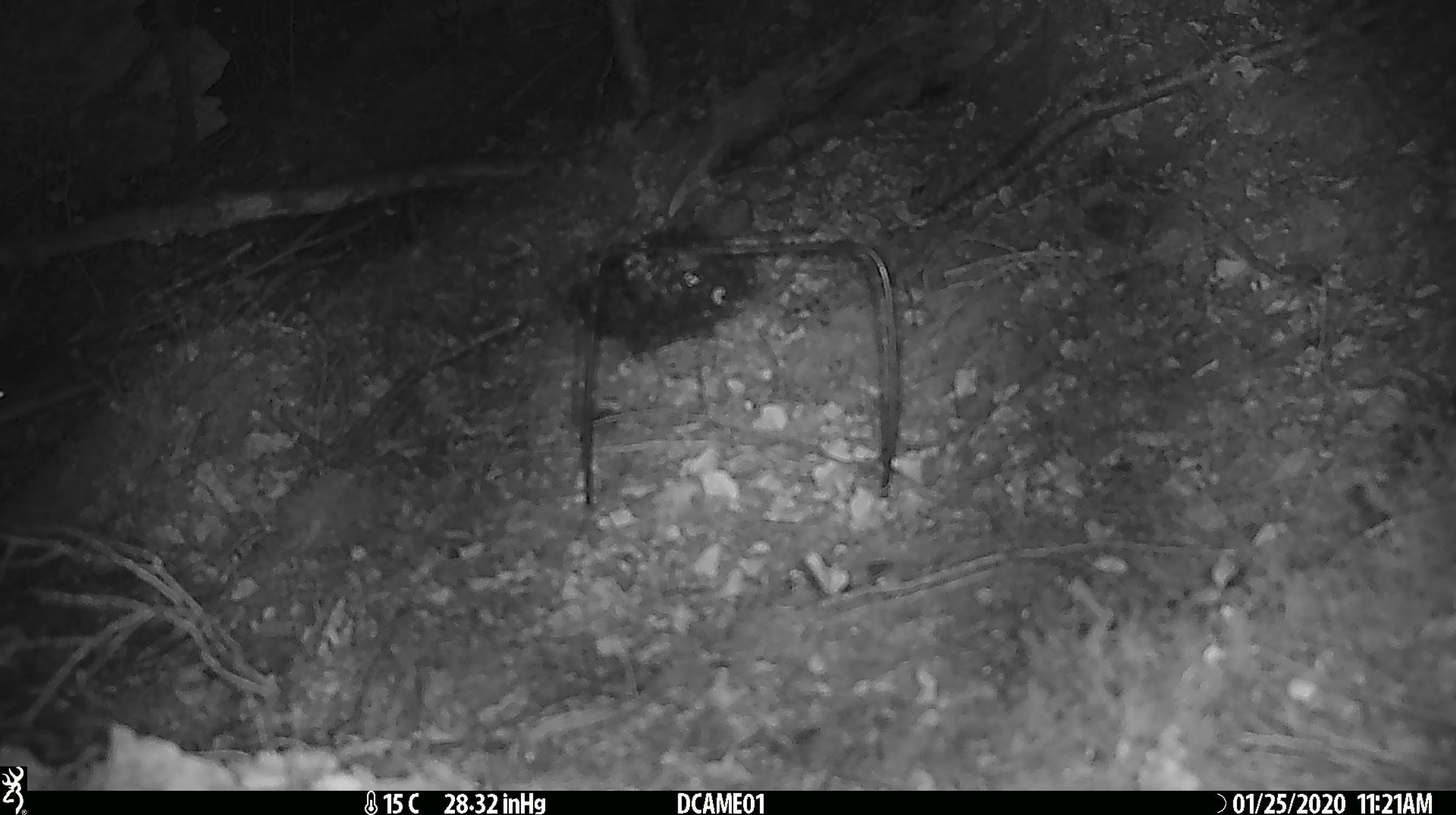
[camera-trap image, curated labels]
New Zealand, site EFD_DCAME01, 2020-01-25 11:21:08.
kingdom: Animalia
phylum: Chordata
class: Mammalia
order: Rodentia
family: Muridae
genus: Mus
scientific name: Mus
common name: mouse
Mouse (Mus).